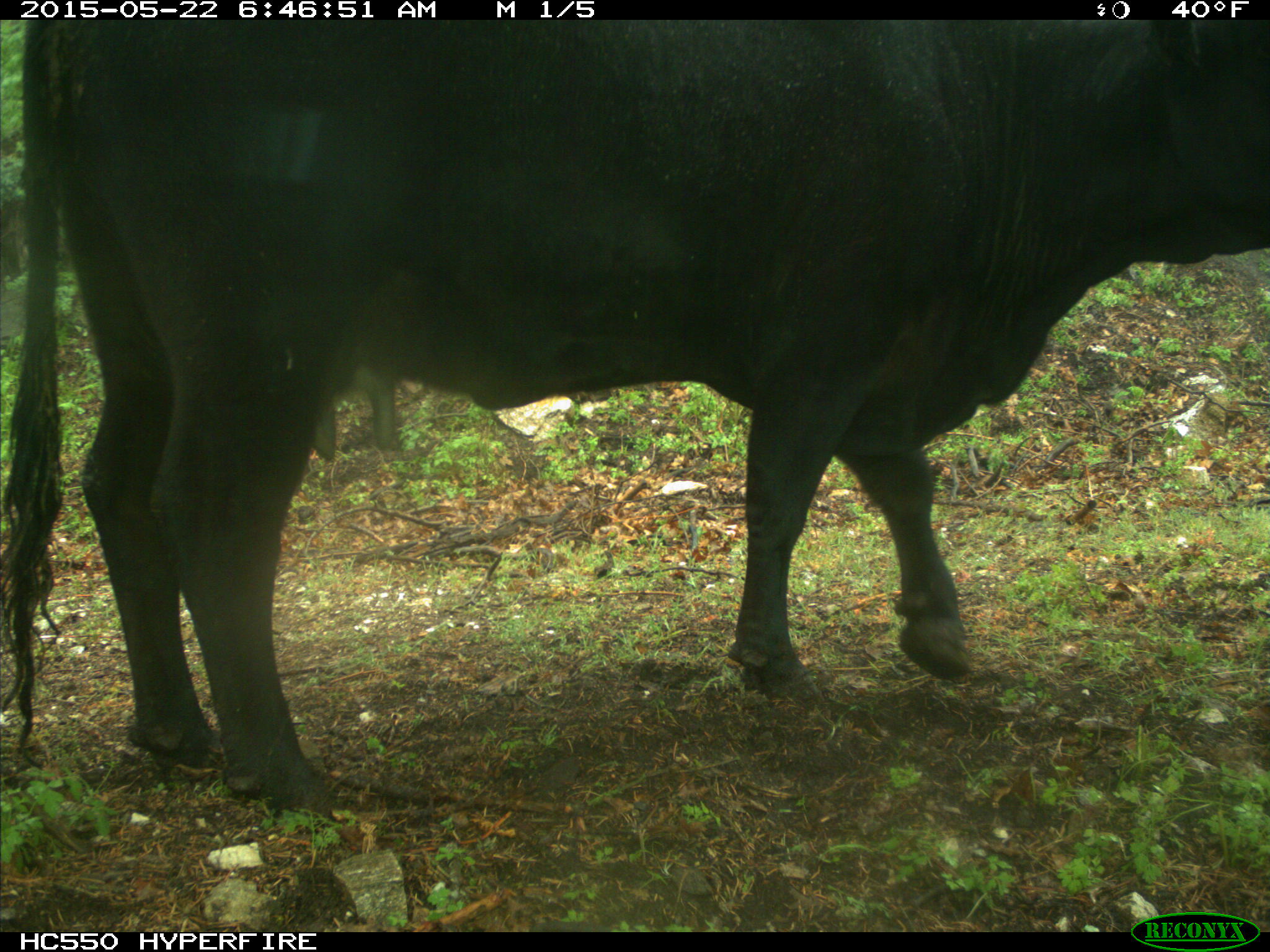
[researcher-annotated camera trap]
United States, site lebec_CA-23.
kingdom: Animalia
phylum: Chordata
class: Mammalia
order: Artiodactyla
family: Bovidae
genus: Bos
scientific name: Bos taurus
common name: domestic cow